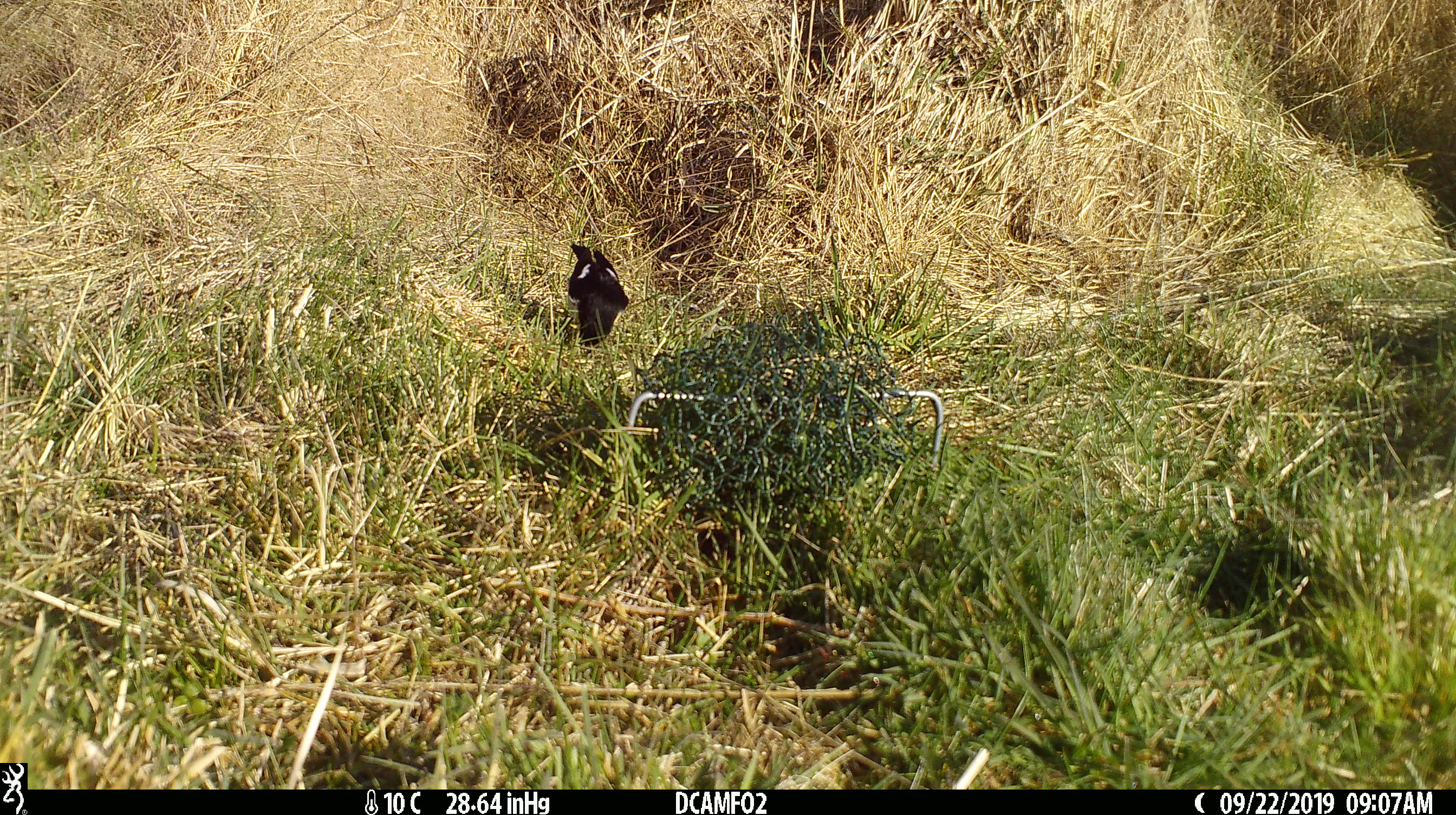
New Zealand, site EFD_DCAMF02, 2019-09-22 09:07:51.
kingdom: Animalia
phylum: Chordata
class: Aves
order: Passeriformes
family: Petroicidae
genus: Petroica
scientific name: Petroica macrocephala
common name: tomtit